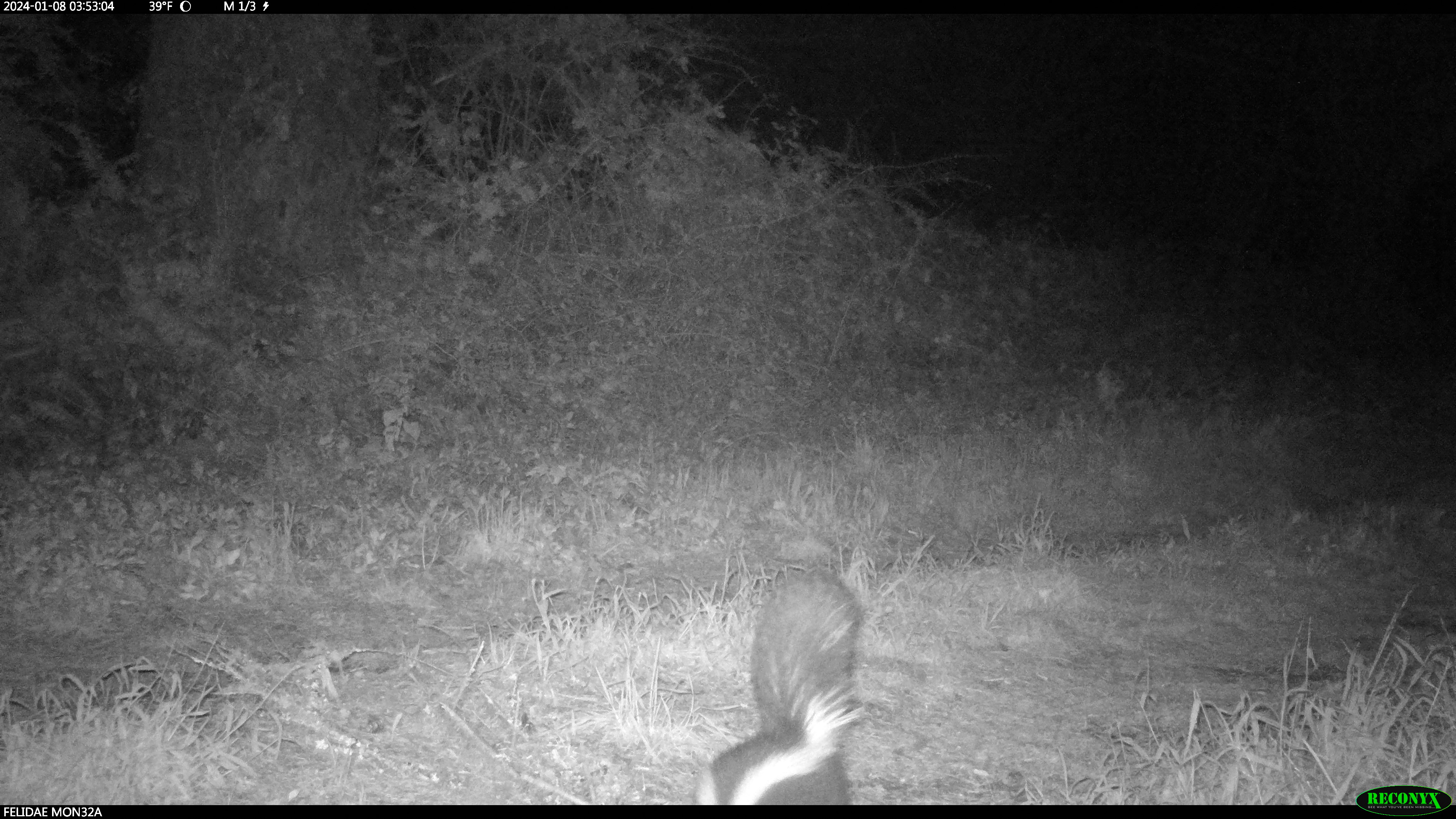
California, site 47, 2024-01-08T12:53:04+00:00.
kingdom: Animalia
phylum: Chordata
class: Mammalia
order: Carnivora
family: Mephitidae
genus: Mephitis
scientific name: Mephitis mephitis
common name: striped skunk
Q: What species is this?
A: Striped skunk (Mephitis mephitis).